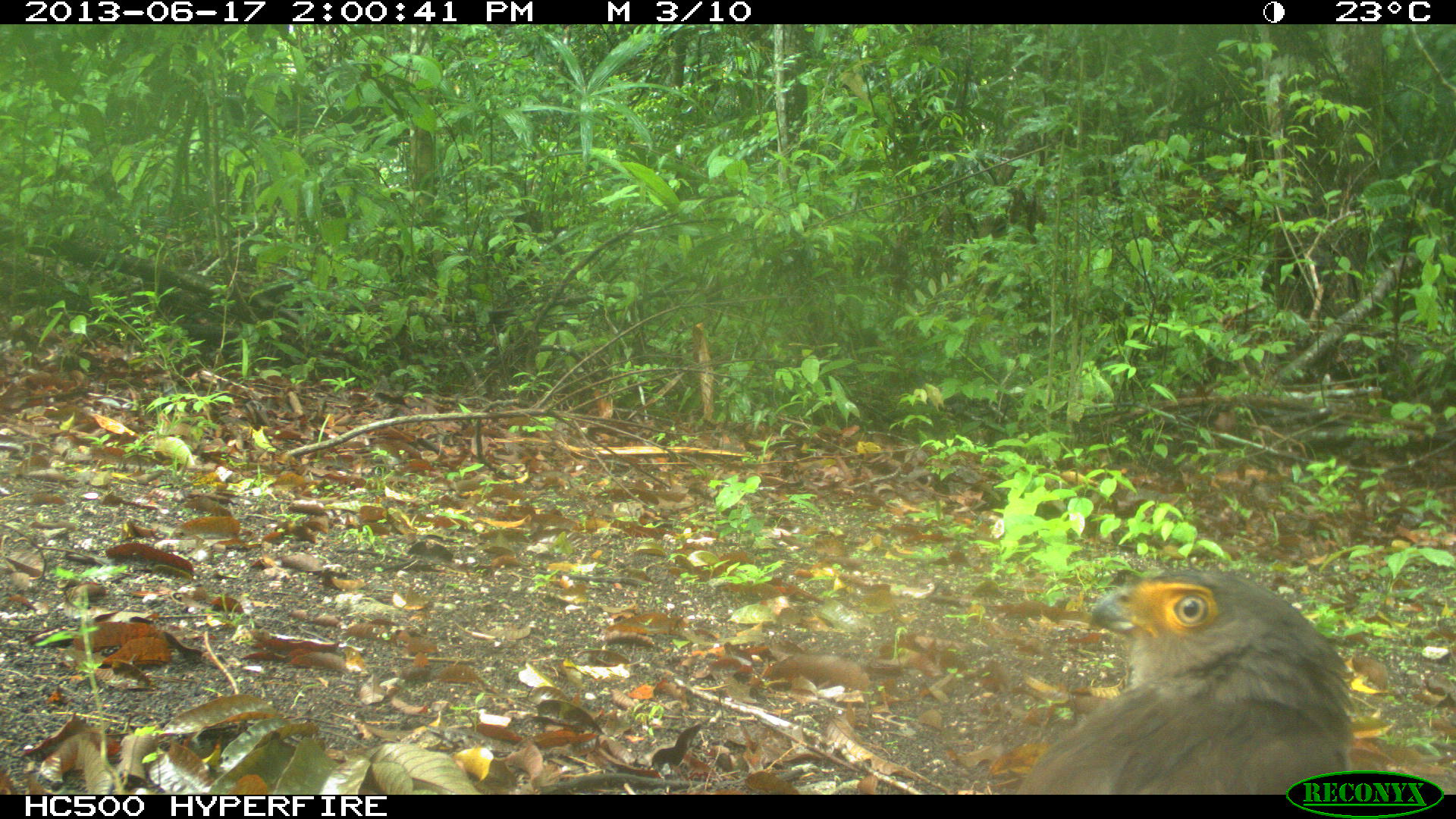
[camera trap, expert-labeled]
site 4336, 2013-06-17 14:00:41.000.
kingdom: Animalia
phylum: Chordata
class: Aves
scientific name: Aves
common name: birds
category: unknown raptor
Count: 1.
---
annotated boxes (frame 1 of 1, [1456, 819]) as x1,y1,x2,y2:
unknown raptor: 1013,565,1357,794